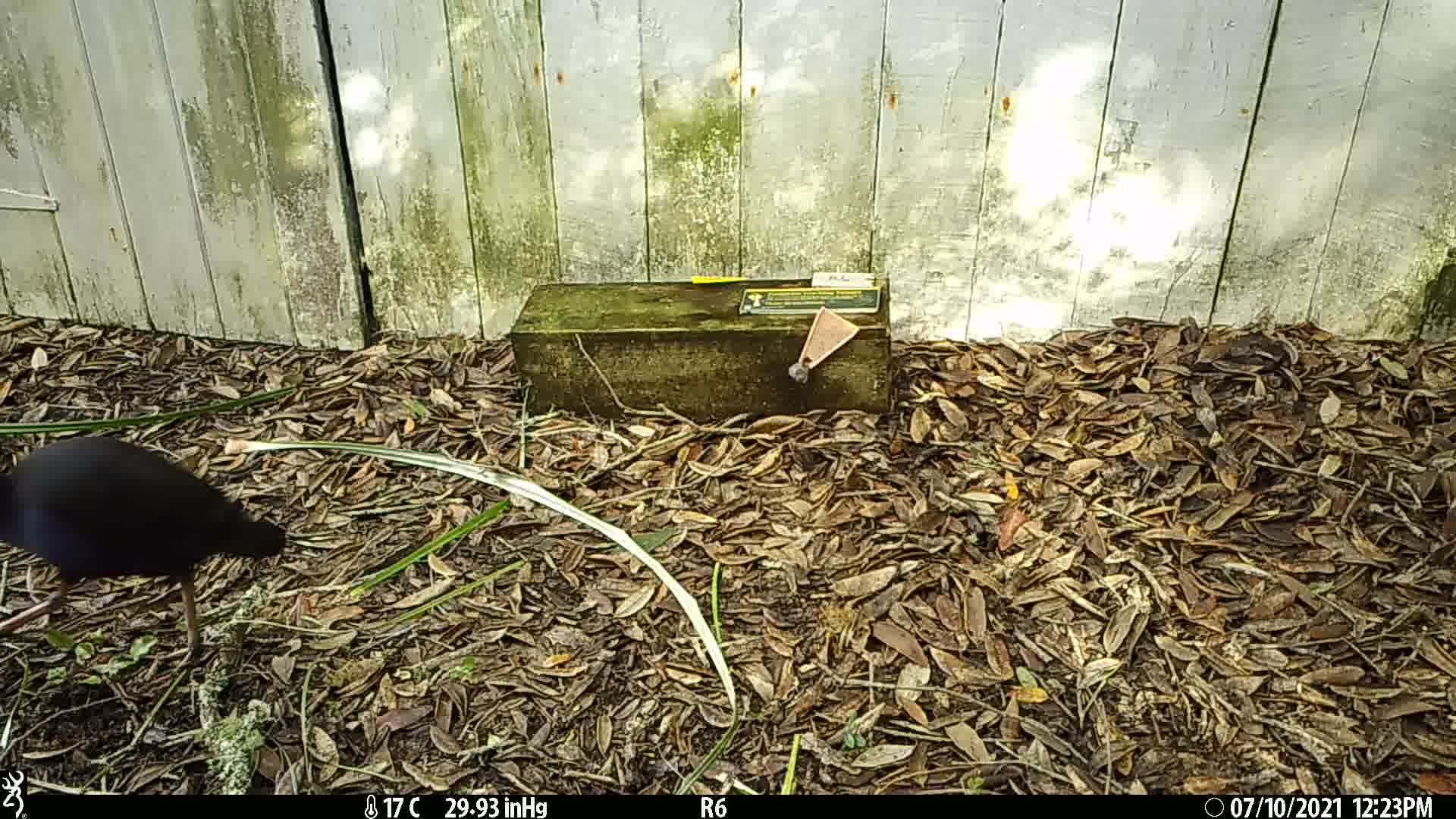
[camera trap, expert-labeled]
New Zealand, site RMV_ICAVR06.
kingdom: Animalia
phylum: Chordata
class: Aves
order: Gruiformes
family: Rallidae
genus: Porphyrio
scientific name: Porphyrio melanotus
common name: australasian swamphen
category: pukeko